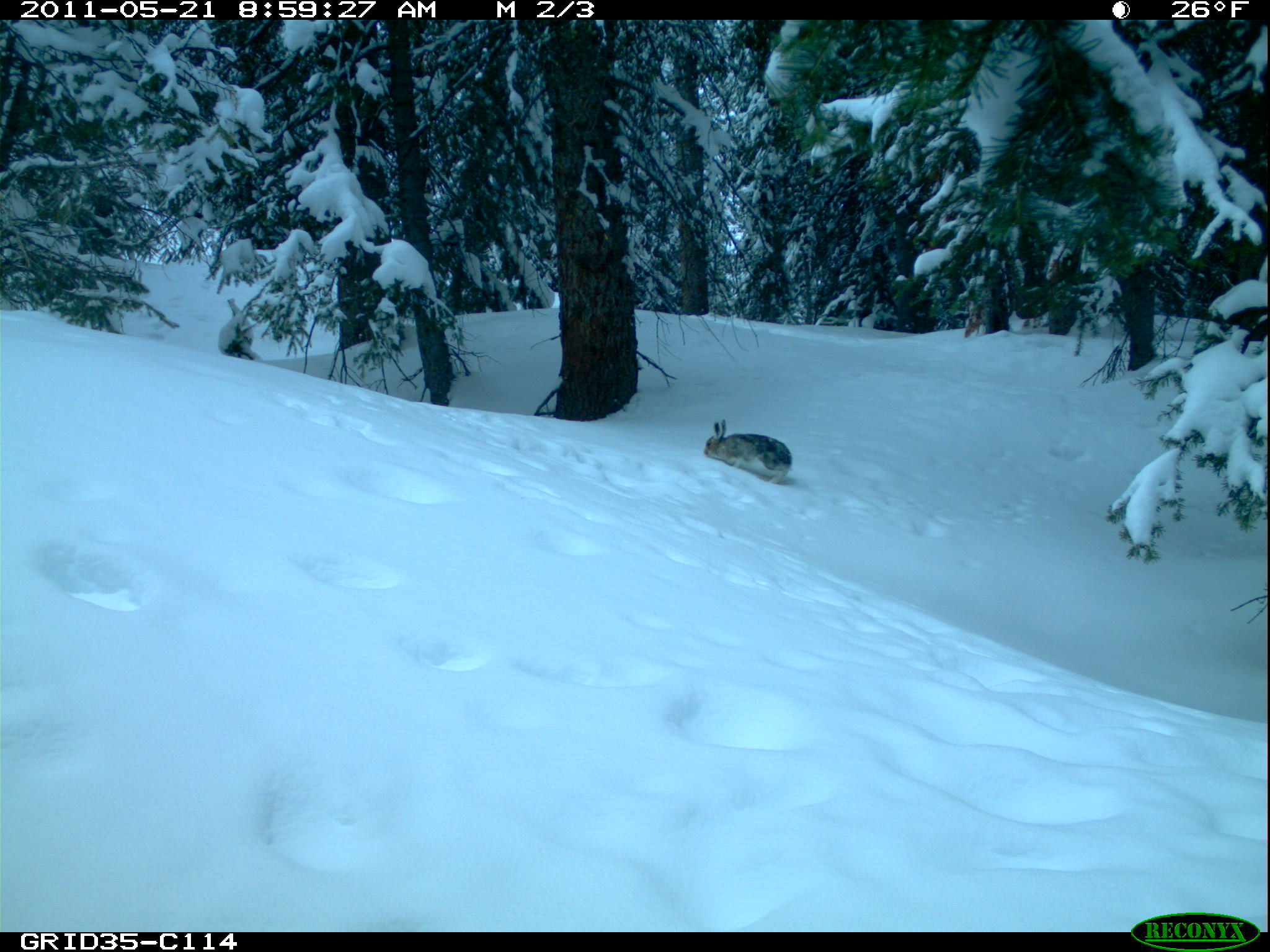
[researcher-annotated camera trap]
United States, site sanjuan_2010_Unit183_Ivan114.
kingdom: Animalia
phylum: Chordata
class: Mammalia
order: Lagomorpha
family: Leporidae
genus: Lepus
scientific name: Lepus americanus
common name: snowshoe hare